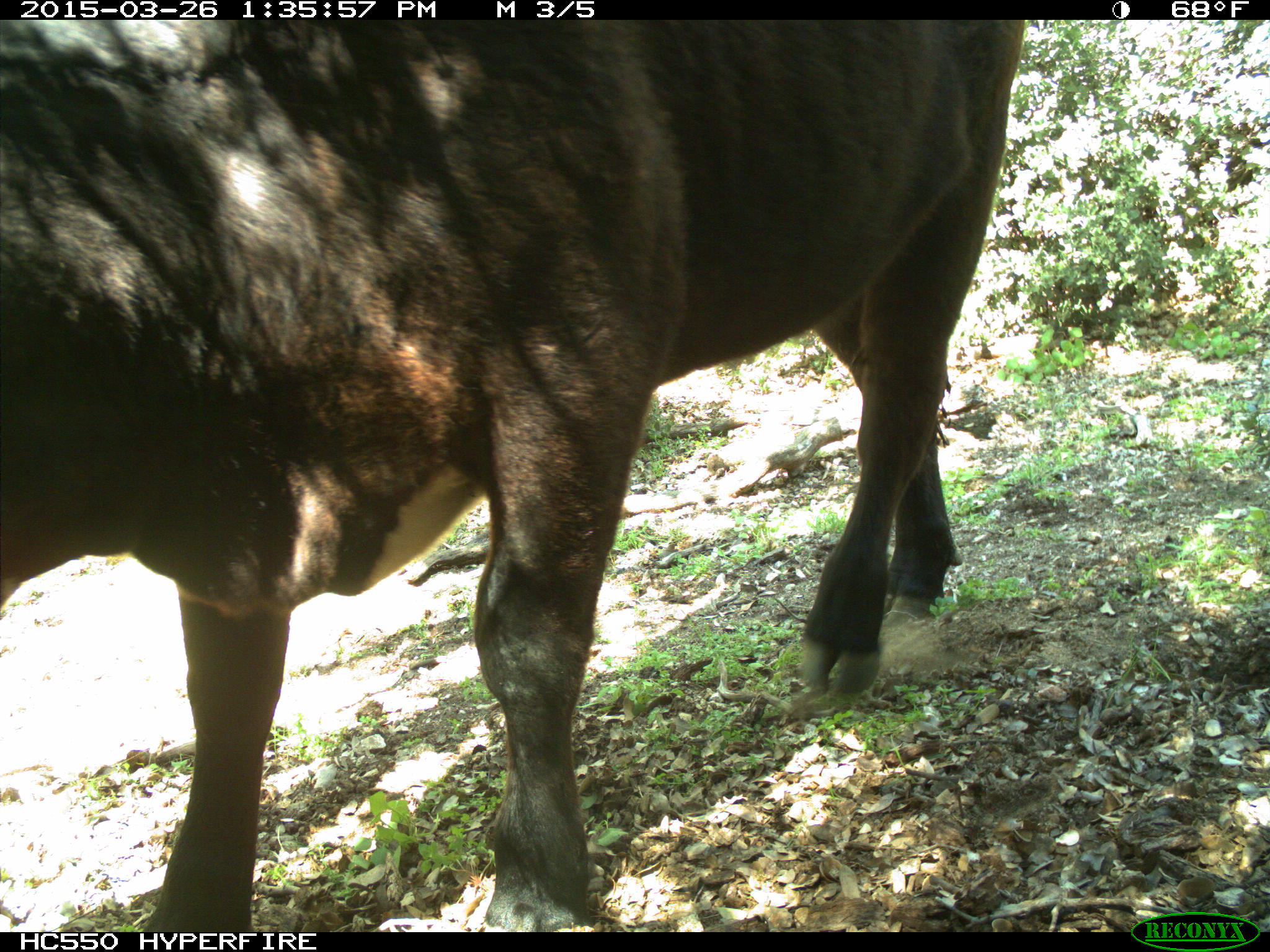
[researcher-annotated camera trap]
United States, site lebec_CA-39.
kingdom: Animalia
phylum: Chordata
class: Mammalia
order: Artiodactyla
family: Bovidae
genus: Bos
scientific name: Bos taurus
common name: domestic cow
Bos taurus (domestic cow).